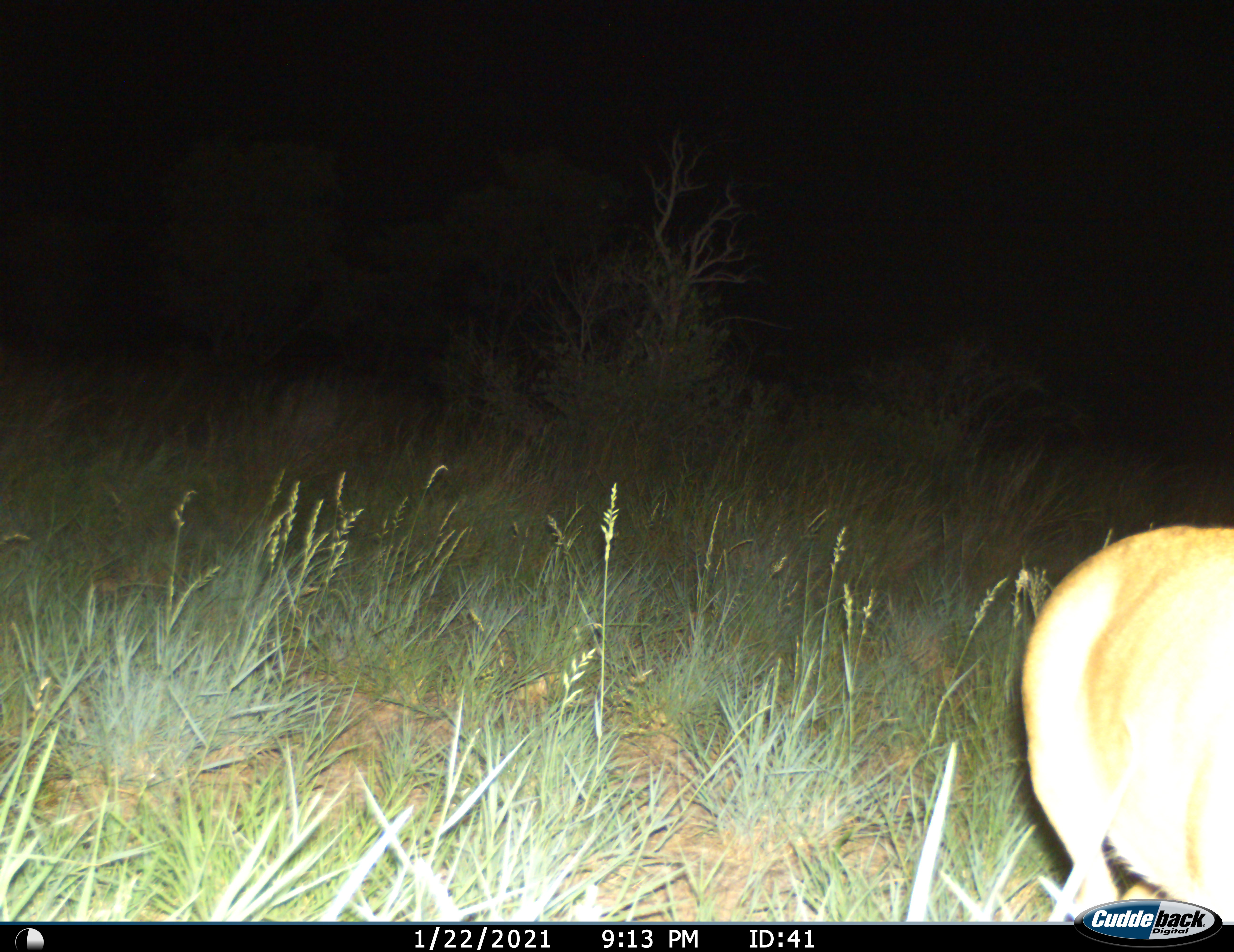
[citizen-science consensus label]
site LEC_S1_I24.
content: unidentified animal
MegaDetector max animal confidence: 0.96